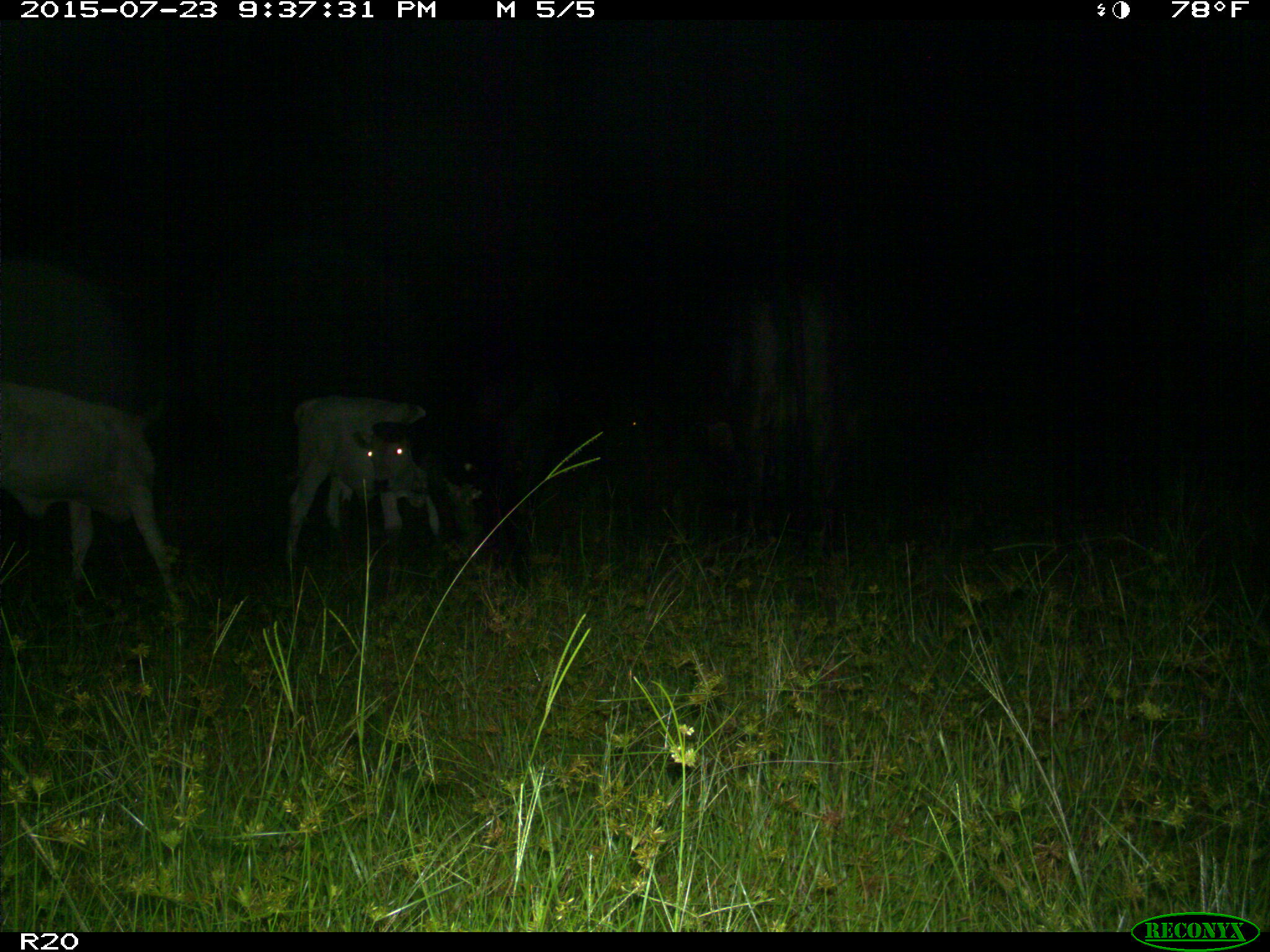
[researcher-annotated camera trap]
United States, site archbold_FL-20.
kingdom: Animalia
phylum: Chordata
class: Mammalia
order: Artiodactyla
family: Bovidae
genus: Bos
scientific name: Bos taurus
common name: domestic cow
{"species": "Bos taurus (domestic cow)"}